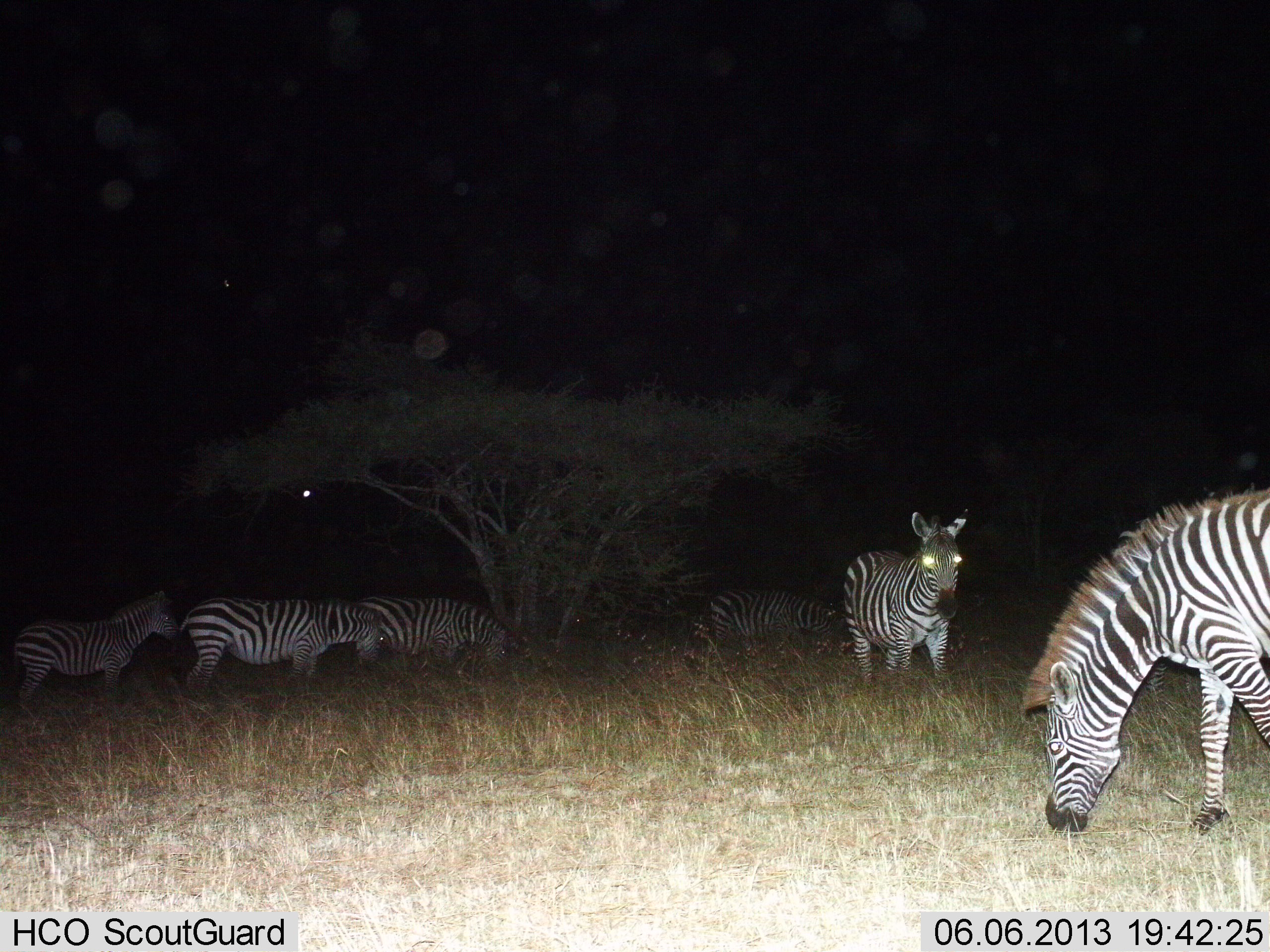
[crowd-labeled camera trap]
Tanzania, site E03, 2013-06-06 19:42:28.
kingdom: Animalia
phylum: Chordata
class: Mammalia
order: Perissodactyla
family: Equidae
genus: Equus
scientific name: Equus quagga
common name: plains zebra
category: zebra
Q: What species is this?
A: Zebra (plains zebra) (Equus quagga).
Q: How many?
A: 6.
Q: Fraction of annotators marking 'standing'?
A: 64%.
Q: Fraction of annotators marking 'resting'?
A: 7%.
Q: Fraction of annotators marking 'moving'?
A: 14%.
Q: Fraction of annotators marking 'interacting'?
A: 14%.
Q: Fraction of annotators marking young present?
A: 2%.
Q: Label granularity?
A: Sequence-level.